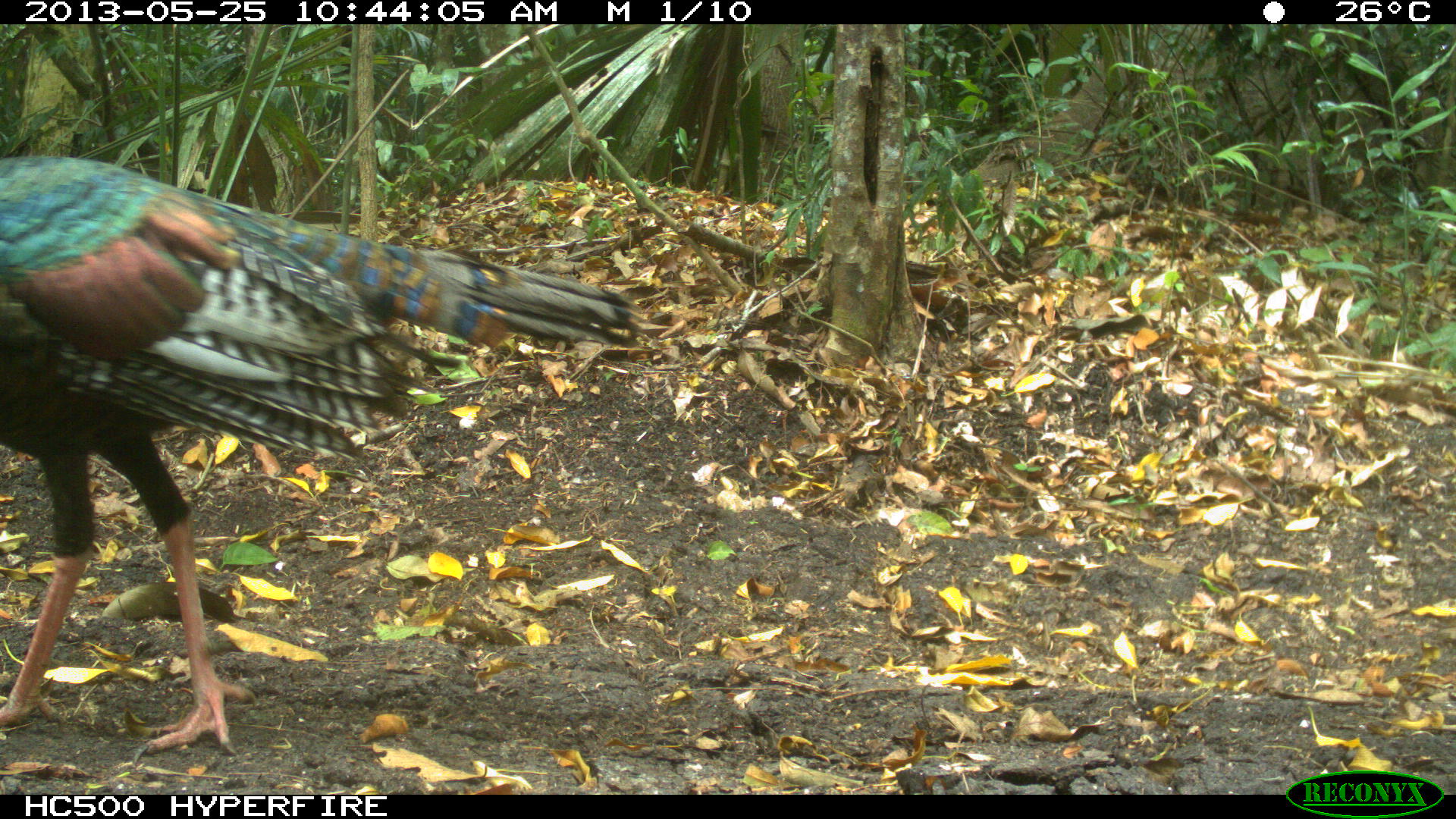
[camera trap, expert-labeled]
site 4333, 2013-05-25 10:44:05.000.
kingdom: Animalia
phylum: Chordata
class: Aves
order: Galliformes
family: Phasianidae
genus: Meleagris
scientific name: Meleagris ocellata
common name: ocellated turkey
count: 1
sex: female